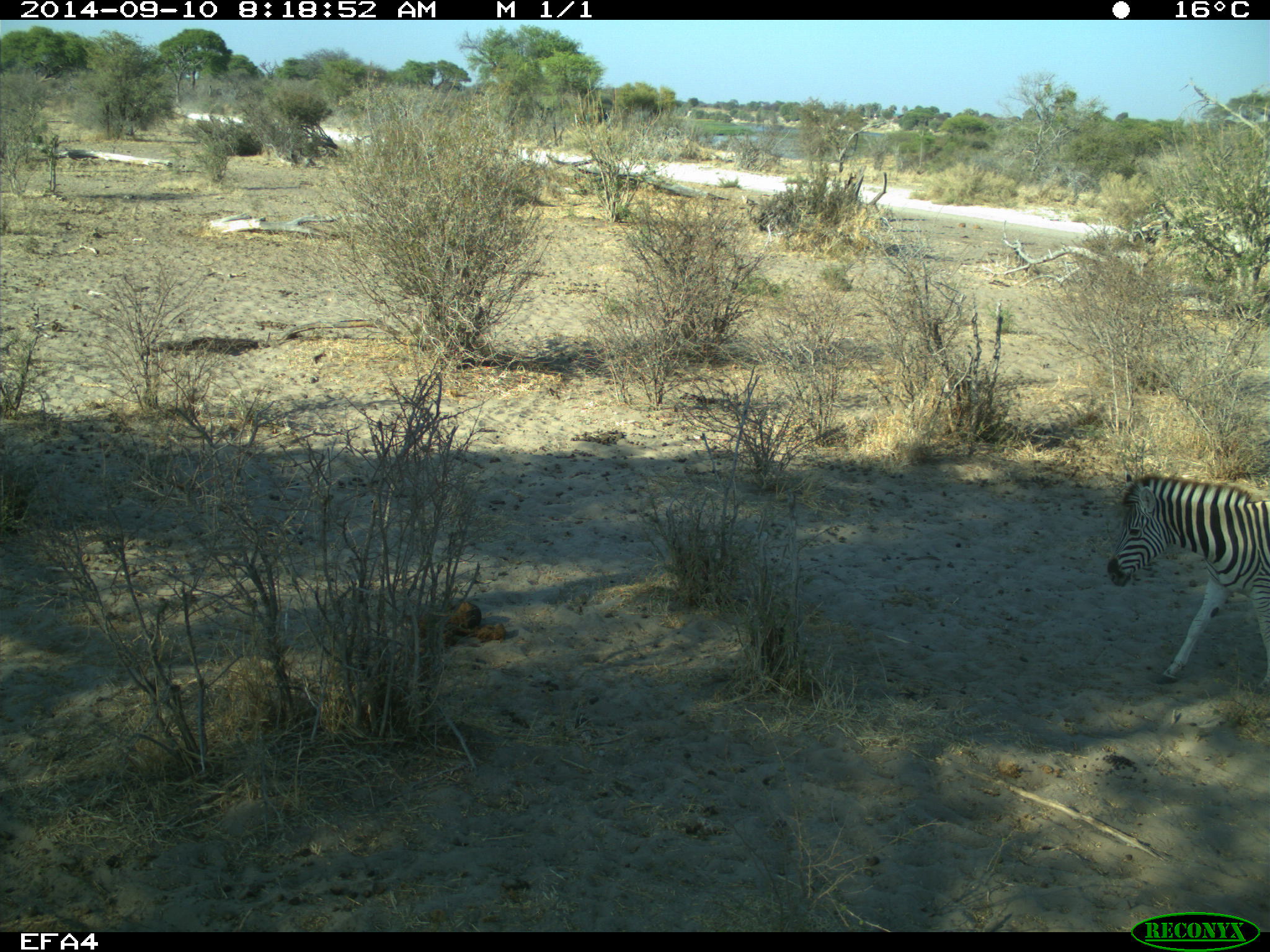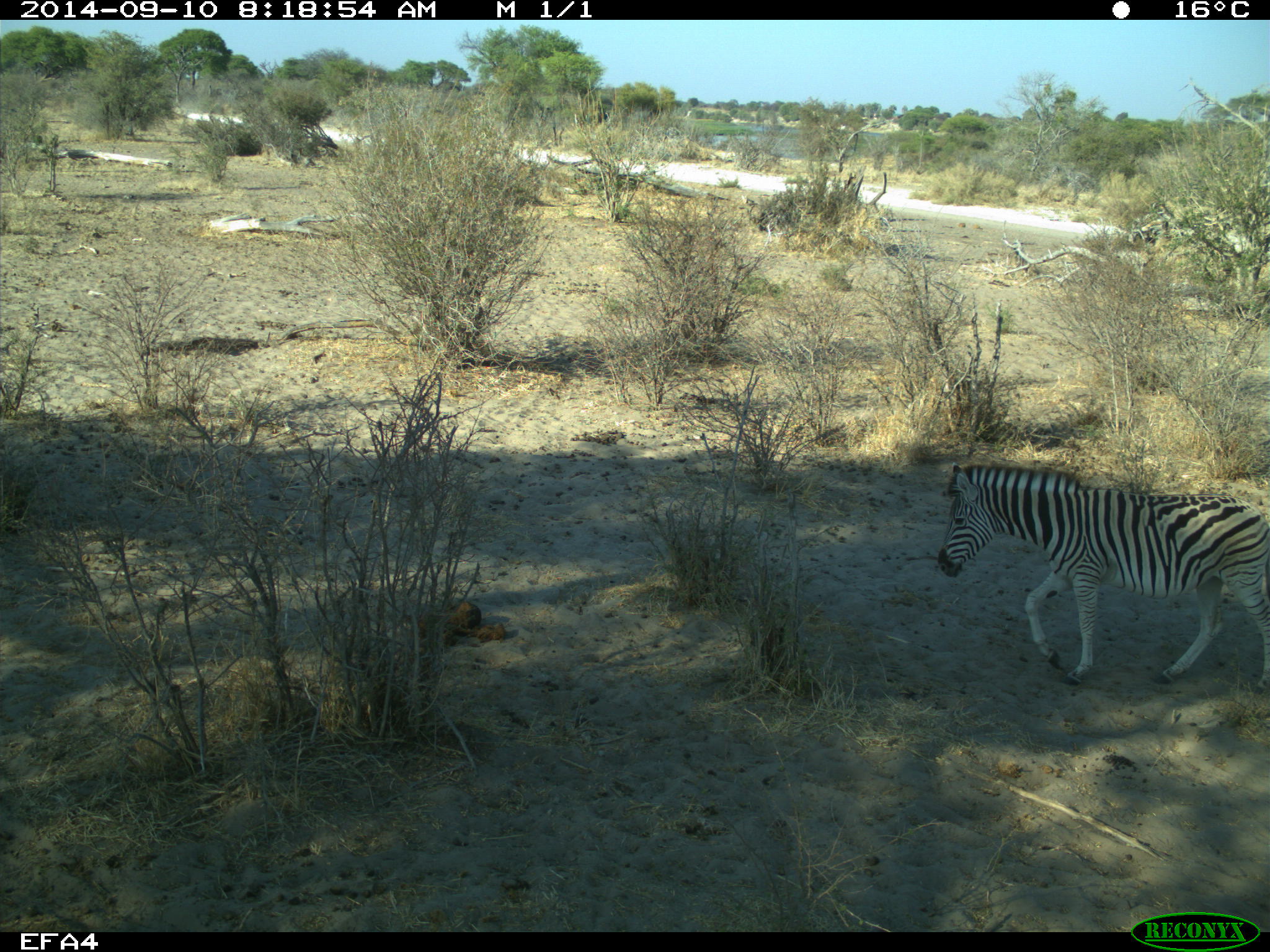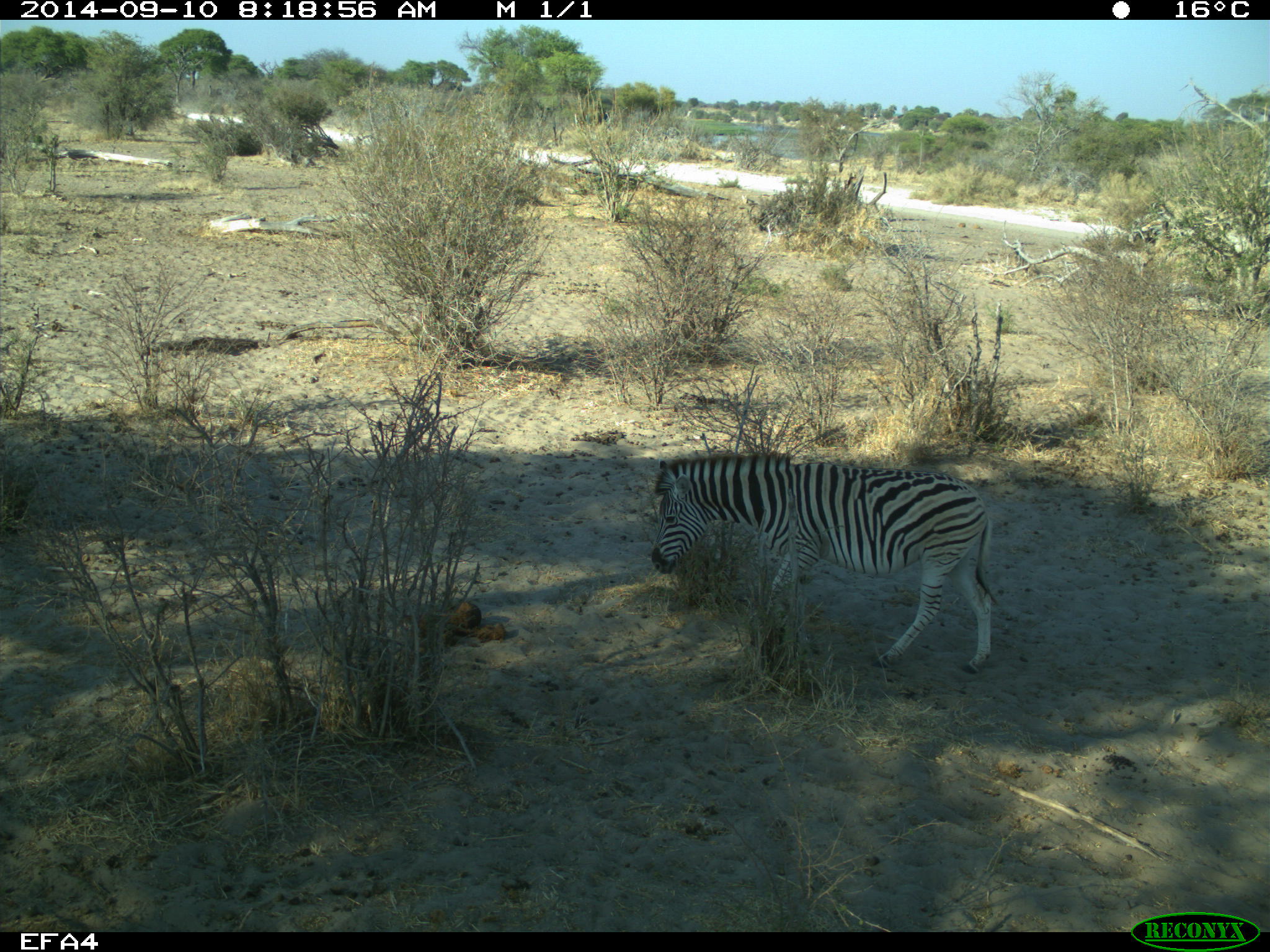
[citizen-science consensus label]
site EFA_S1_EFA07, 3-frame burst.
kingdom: Animalia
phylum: Chordata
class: Mammalia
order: Perissodactyla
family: Equidae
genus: Equus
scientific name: Equus quagga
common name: plains zebra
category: zebraplains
Zebraplains (plains zebra) (Equus quagga), count 1. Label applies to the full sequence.